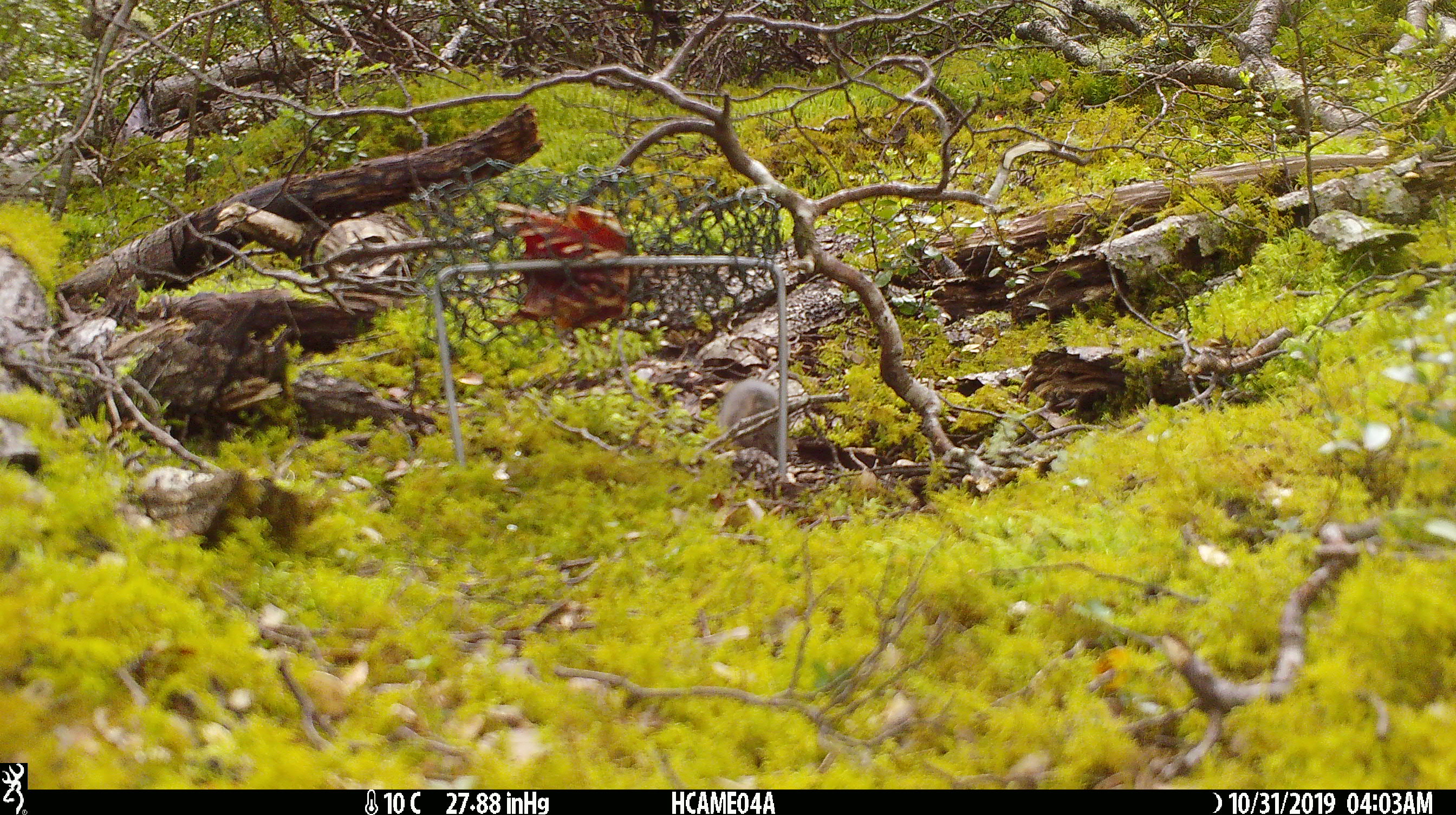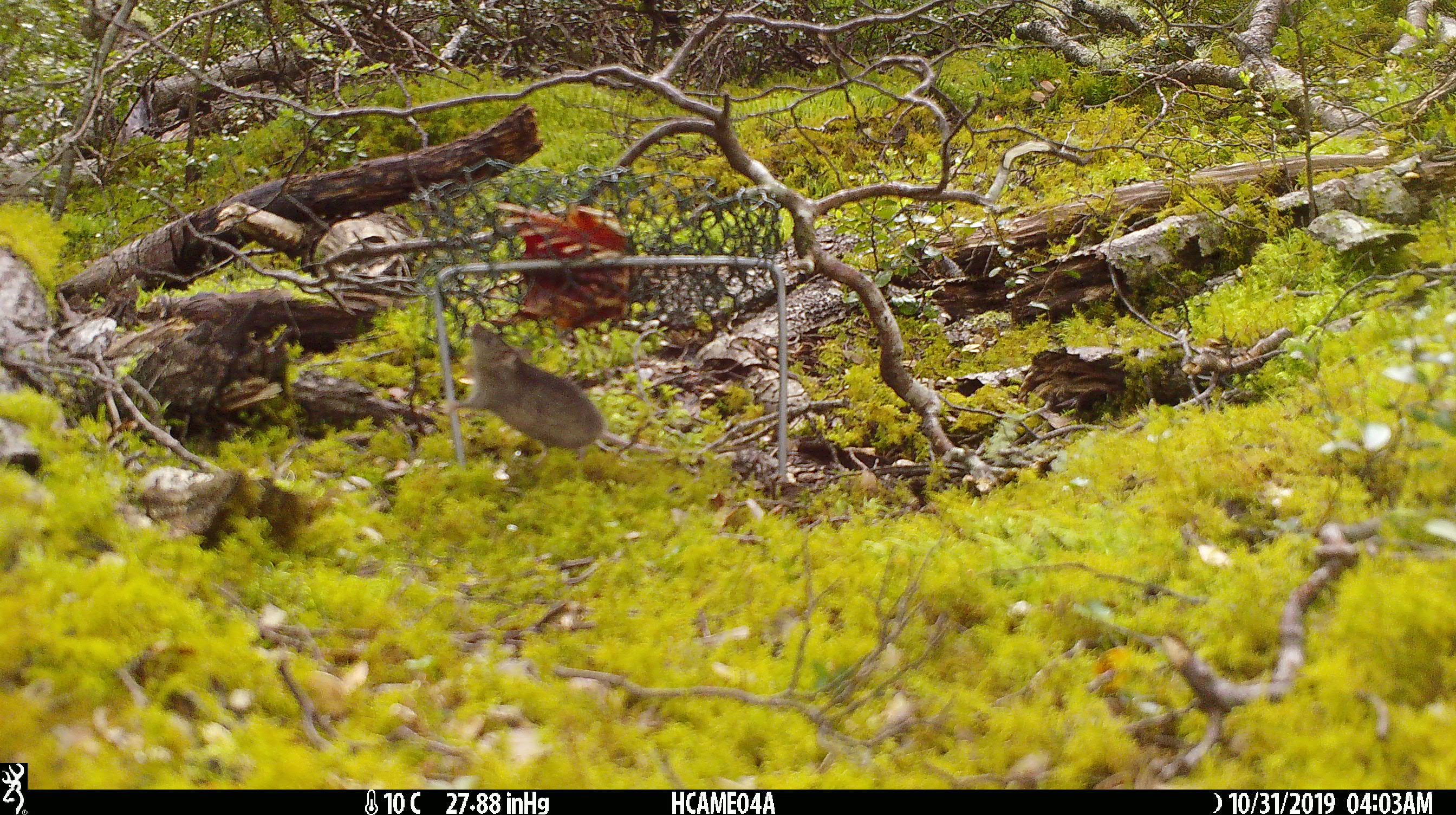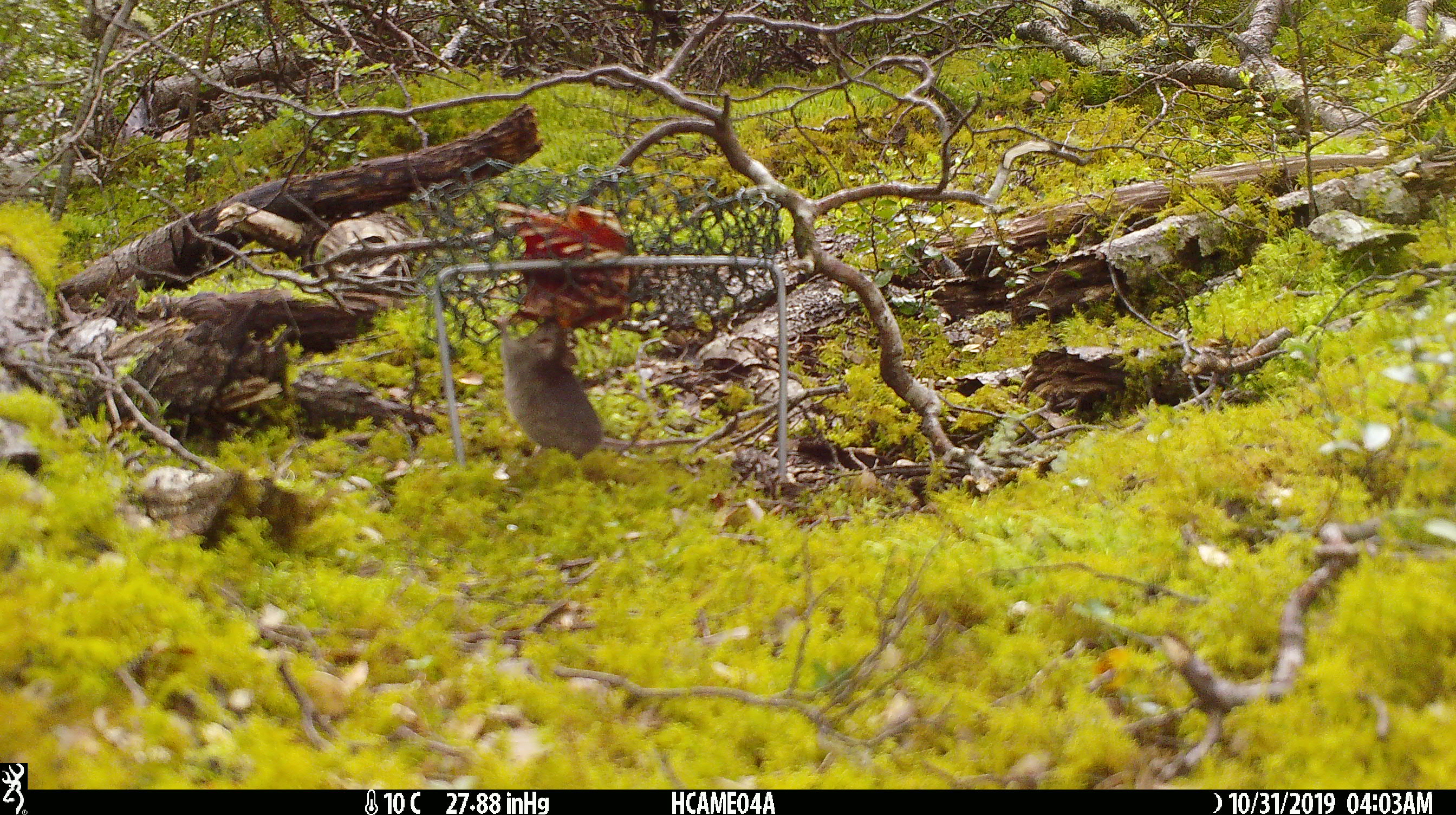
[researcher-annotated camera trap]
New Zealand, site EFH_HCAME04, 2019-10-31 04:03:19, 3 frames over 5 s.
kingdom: Animalia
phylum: Chordata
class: Mammalia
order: Rodentia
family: Muridae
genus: Mus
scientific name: Mus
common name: mouse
Mouse (Mus).